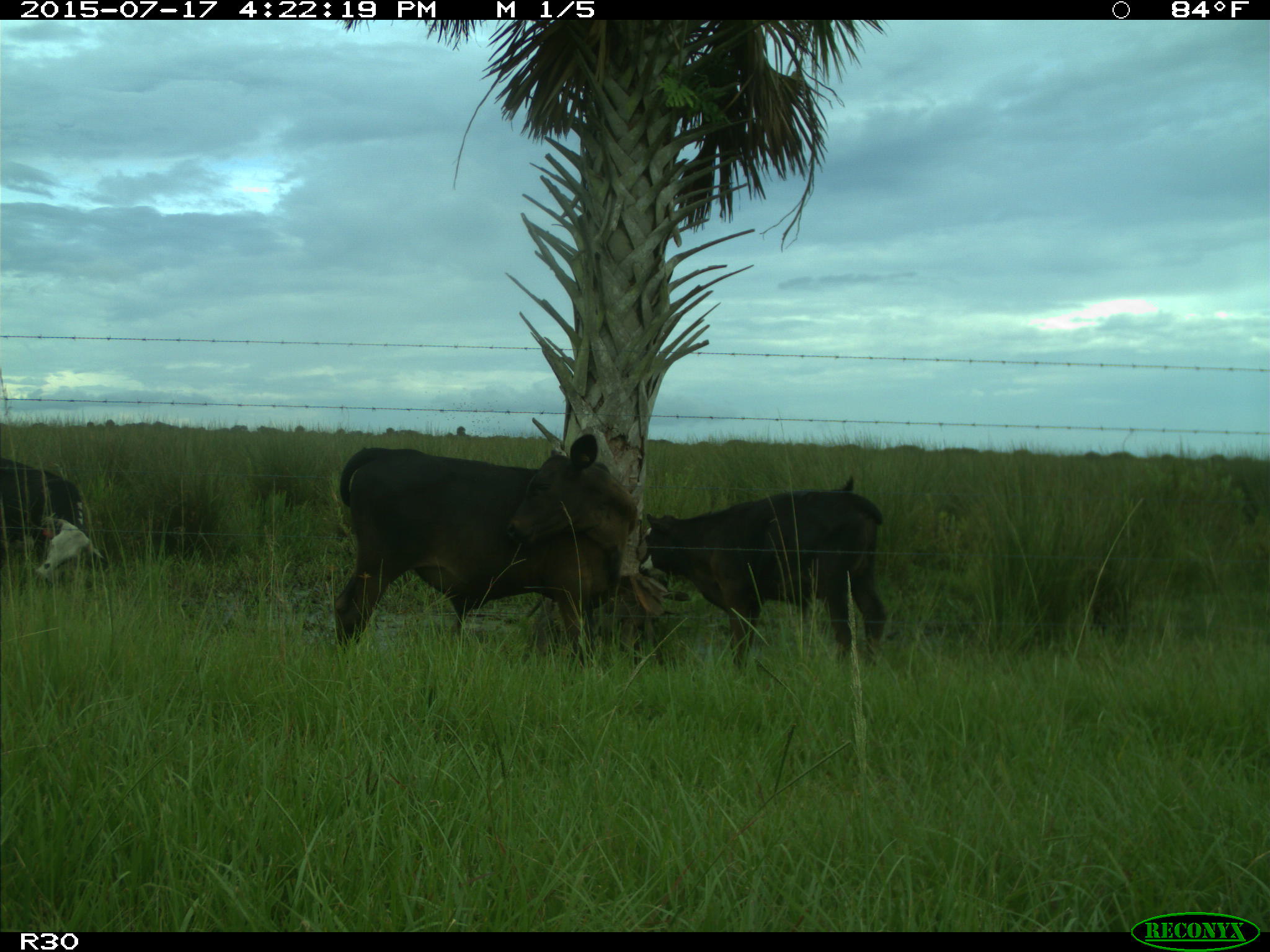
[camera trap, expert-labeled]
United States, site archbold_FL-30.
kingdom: Animalia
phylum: Chordata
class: Mammalia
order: Artiodactyla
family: Bovidae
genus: Bos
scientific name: Bos taurus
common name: domestic cow